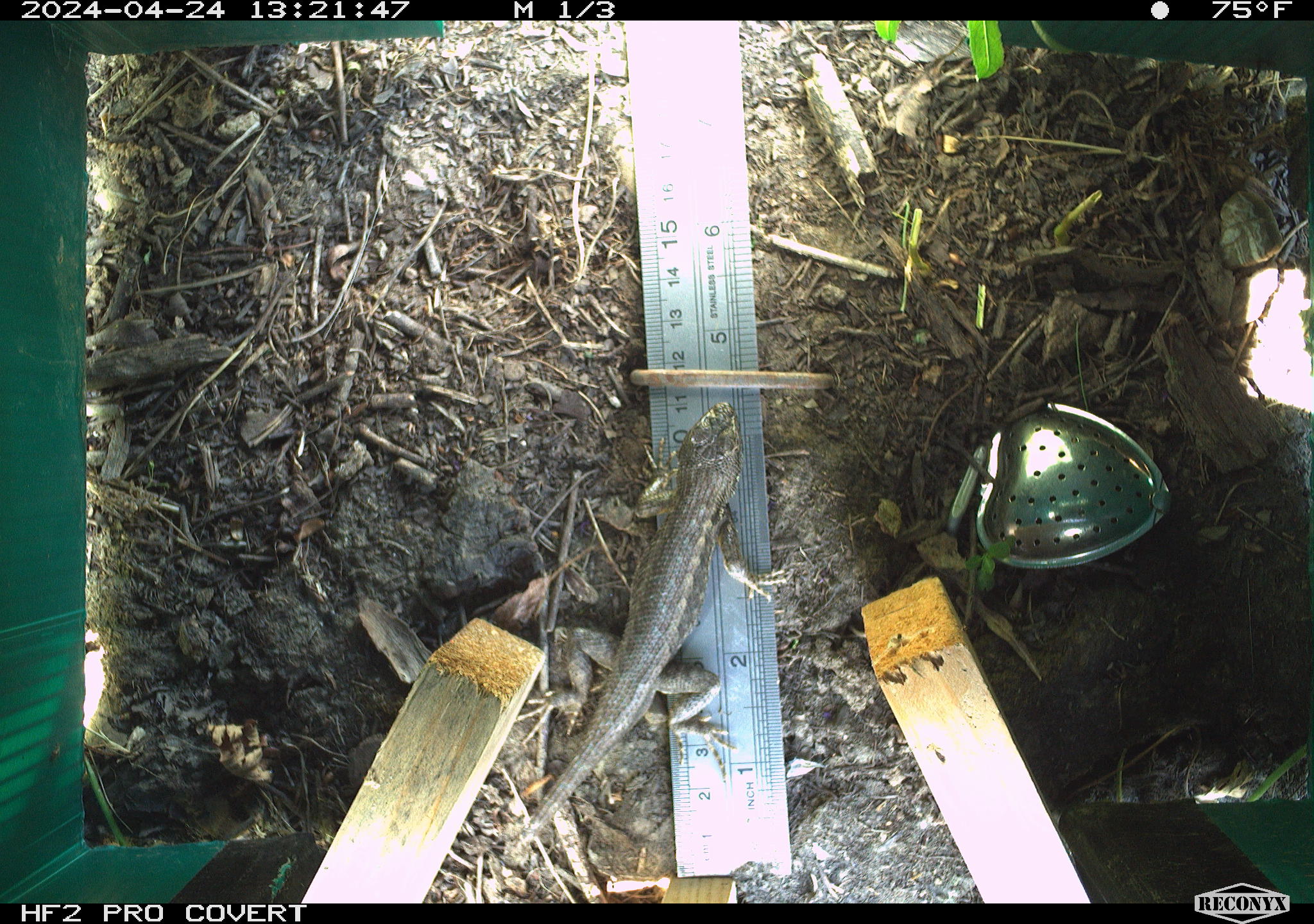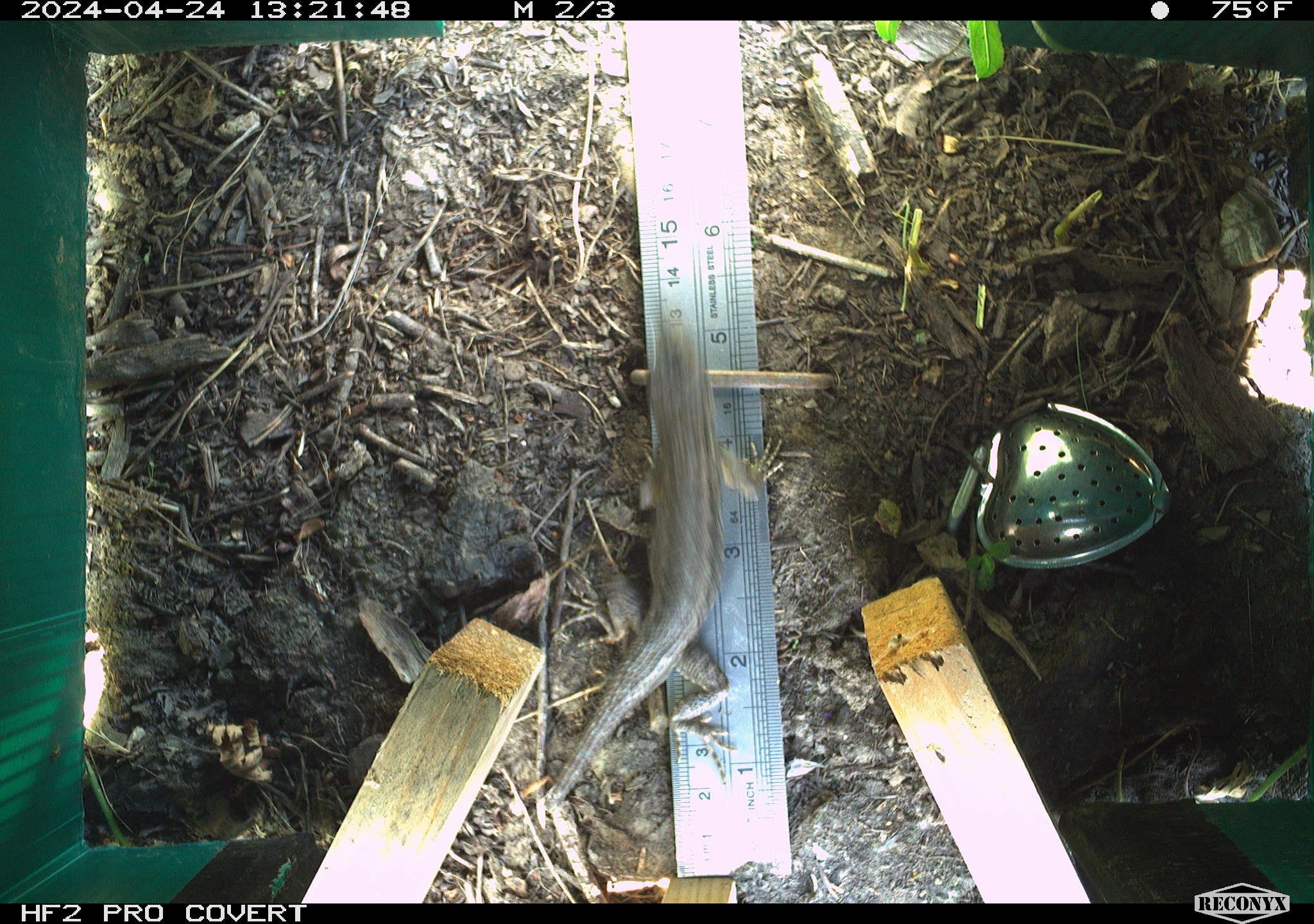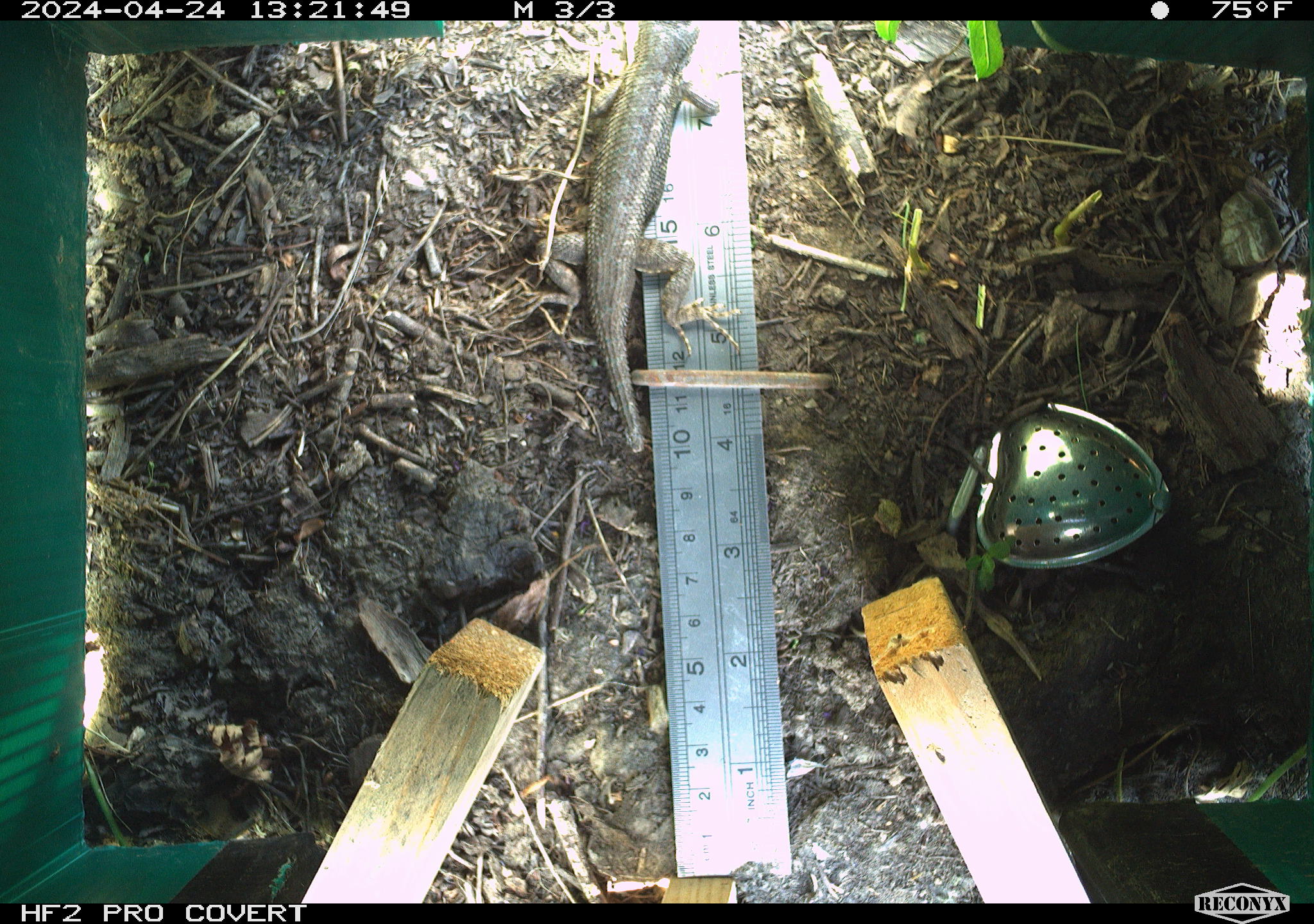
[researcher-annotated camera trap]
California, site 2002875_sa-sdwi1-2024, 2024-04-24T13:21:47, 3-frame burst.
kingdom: Animalia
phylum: Chordata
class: Reptilia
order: Squamata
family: Phrynosomatidae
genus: Sceloporus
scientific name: Sceloporus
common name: spiny lizards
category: sceloporus species